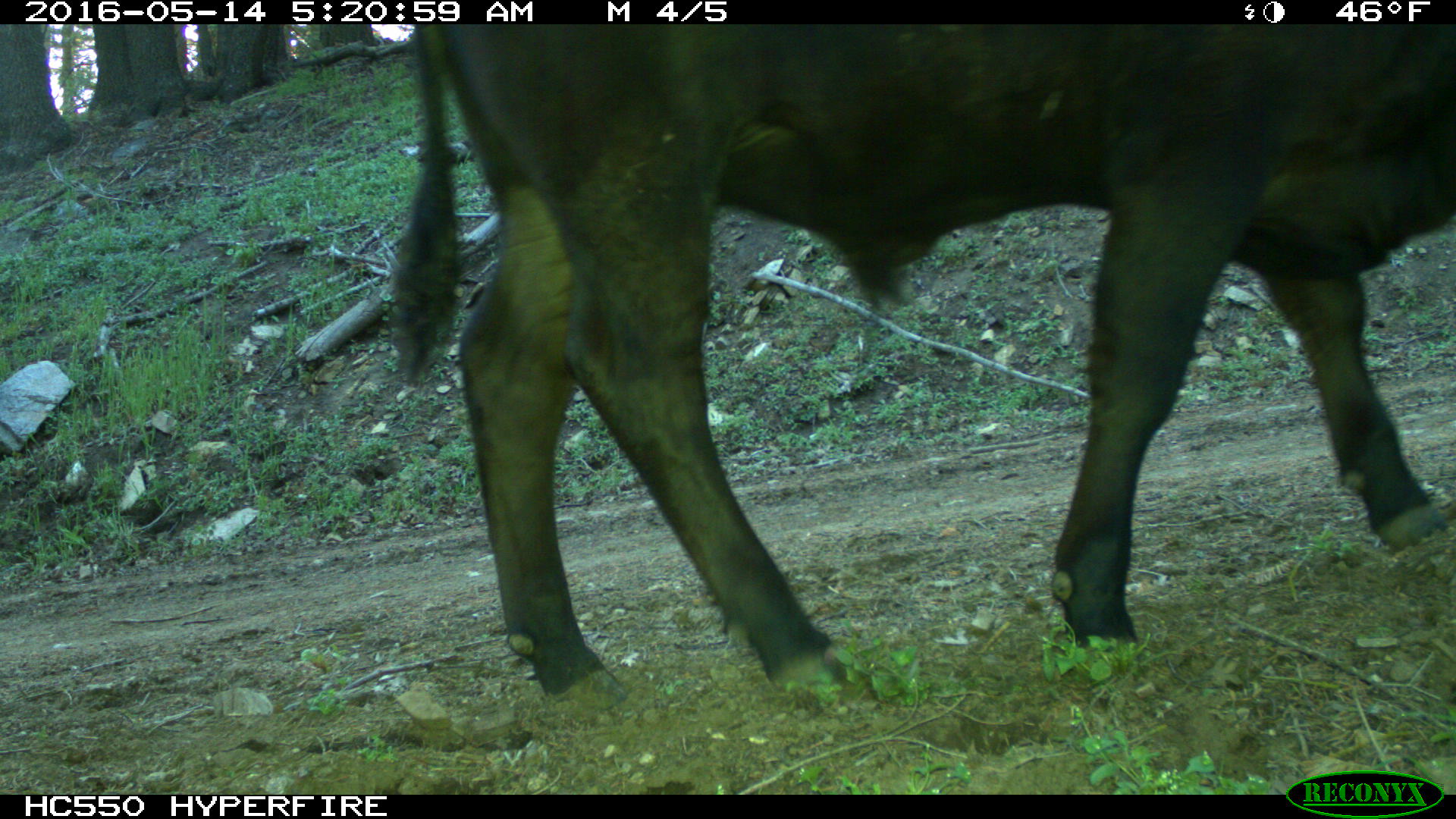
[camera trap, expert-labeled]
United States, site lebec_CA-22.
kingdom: Animalia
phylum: Chordata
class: Mammalia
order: Artiodactyla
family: Bovidae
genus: Bos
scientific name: Bos taurus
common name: domestic cow